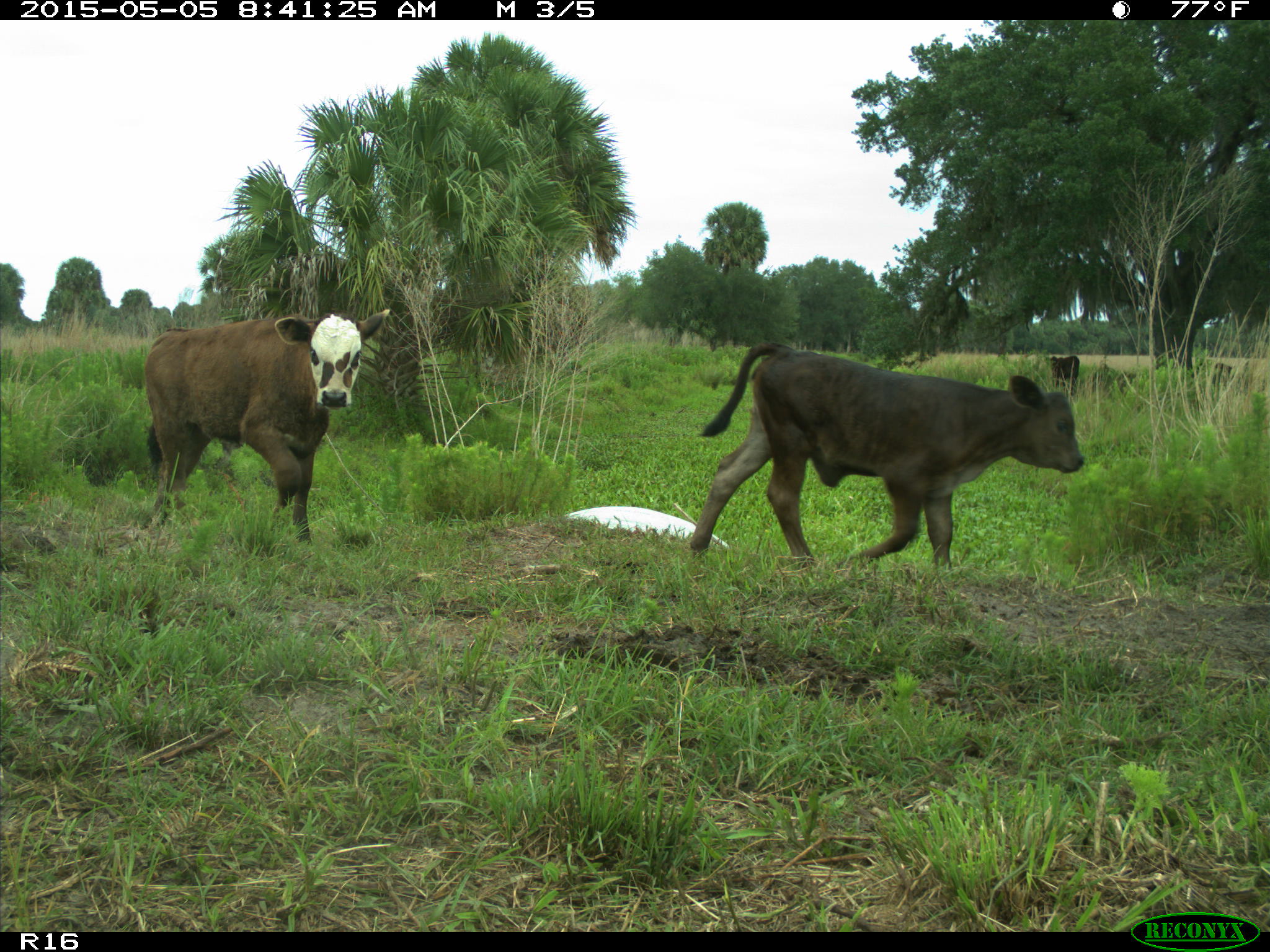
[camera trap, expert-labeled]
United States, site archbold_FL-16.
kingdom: Animalia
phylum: Chordata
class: Mammalia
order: Artiodactyla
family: Bovidae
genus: Bos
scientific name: Bos taurus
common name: domestic cow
Bos taurus (domestic cow).